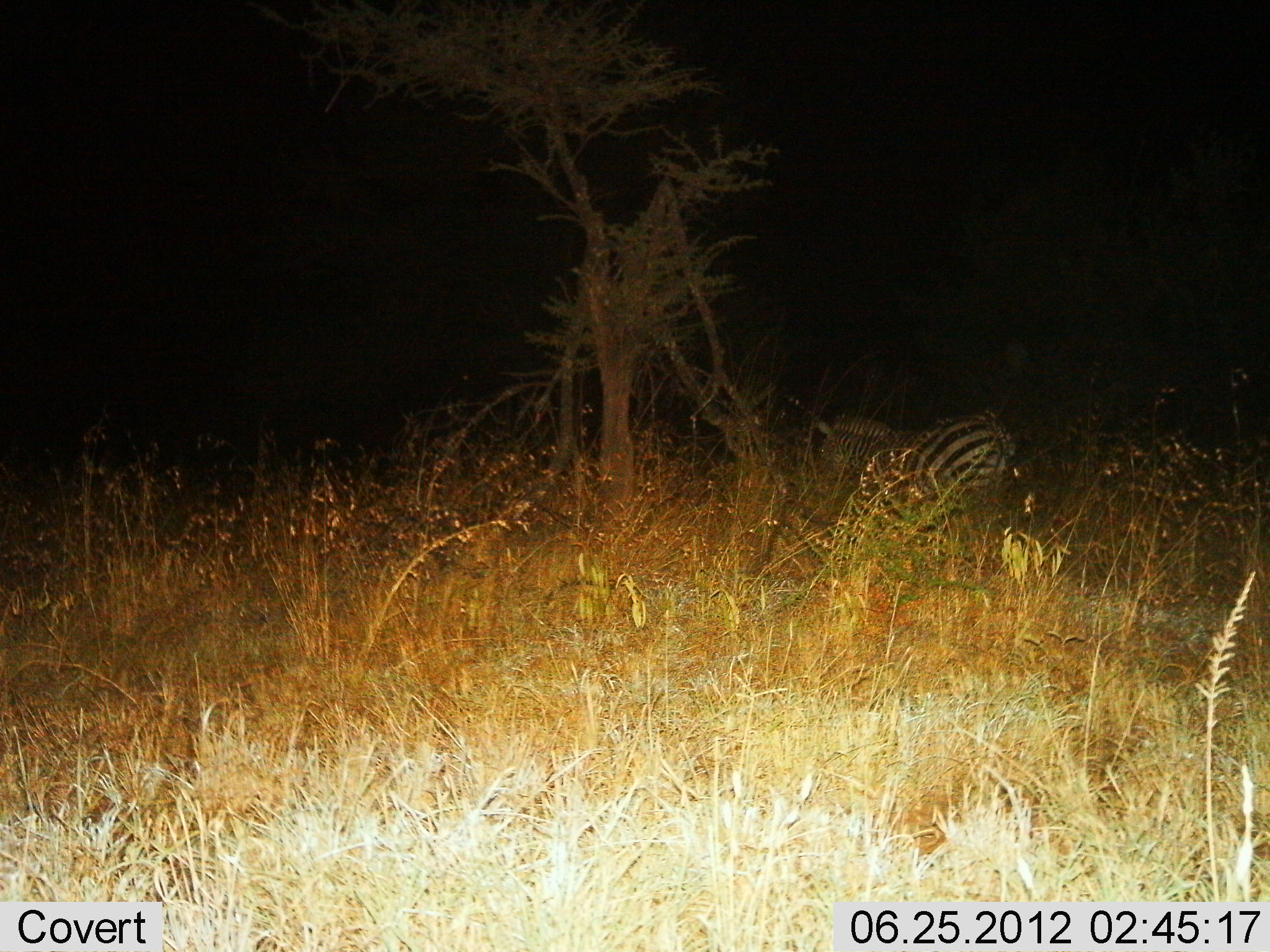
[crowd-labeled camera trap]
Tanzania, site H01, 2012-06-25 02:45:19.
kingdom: Animalia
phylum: Chordata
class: Mammalia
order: Perissodactyla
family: Equidae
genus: Equus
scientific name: Equus quagga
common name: plains zebra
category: zebra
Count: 1.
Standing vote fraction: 70%.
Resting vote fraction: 10%.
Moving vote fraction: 20%.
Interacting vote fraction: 0%.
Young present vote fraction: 0%.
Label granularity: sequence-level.